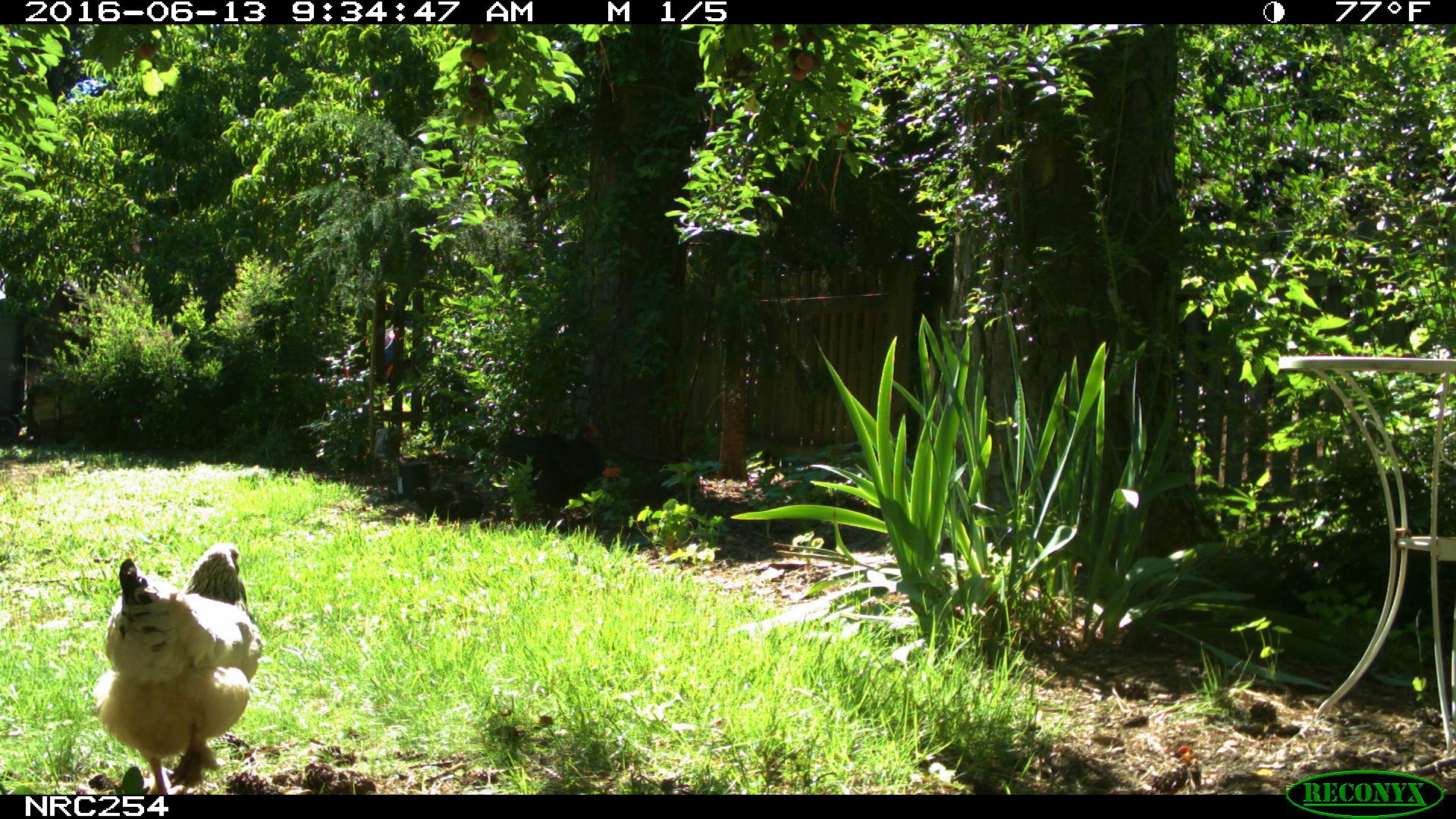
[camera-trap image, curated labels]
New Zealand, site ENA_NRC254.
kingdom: Animalia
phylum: Chordata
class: Aves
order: Galliformes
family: Phasianidae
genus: Gallus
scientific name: Gallus gallus domesticus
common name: chicken